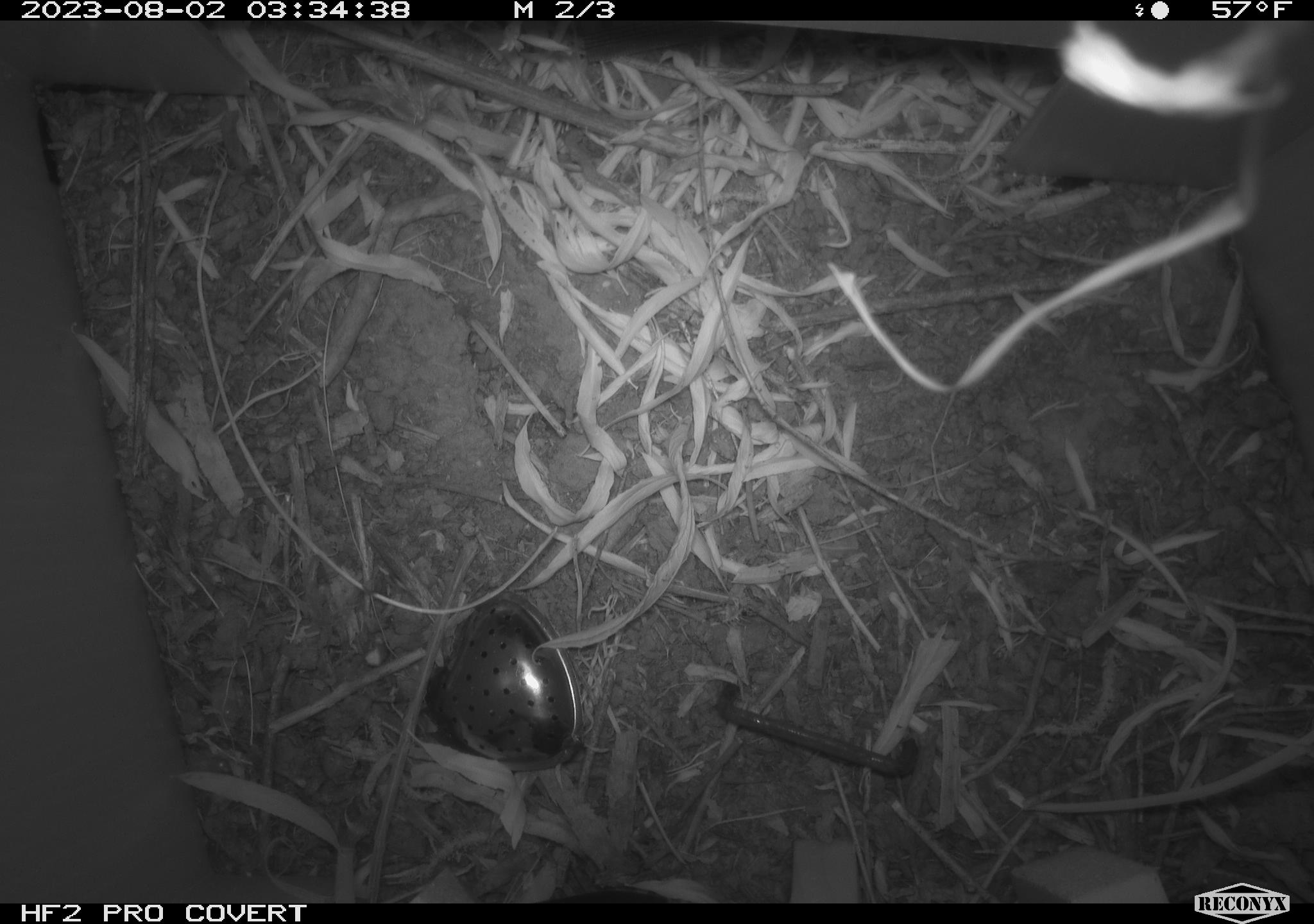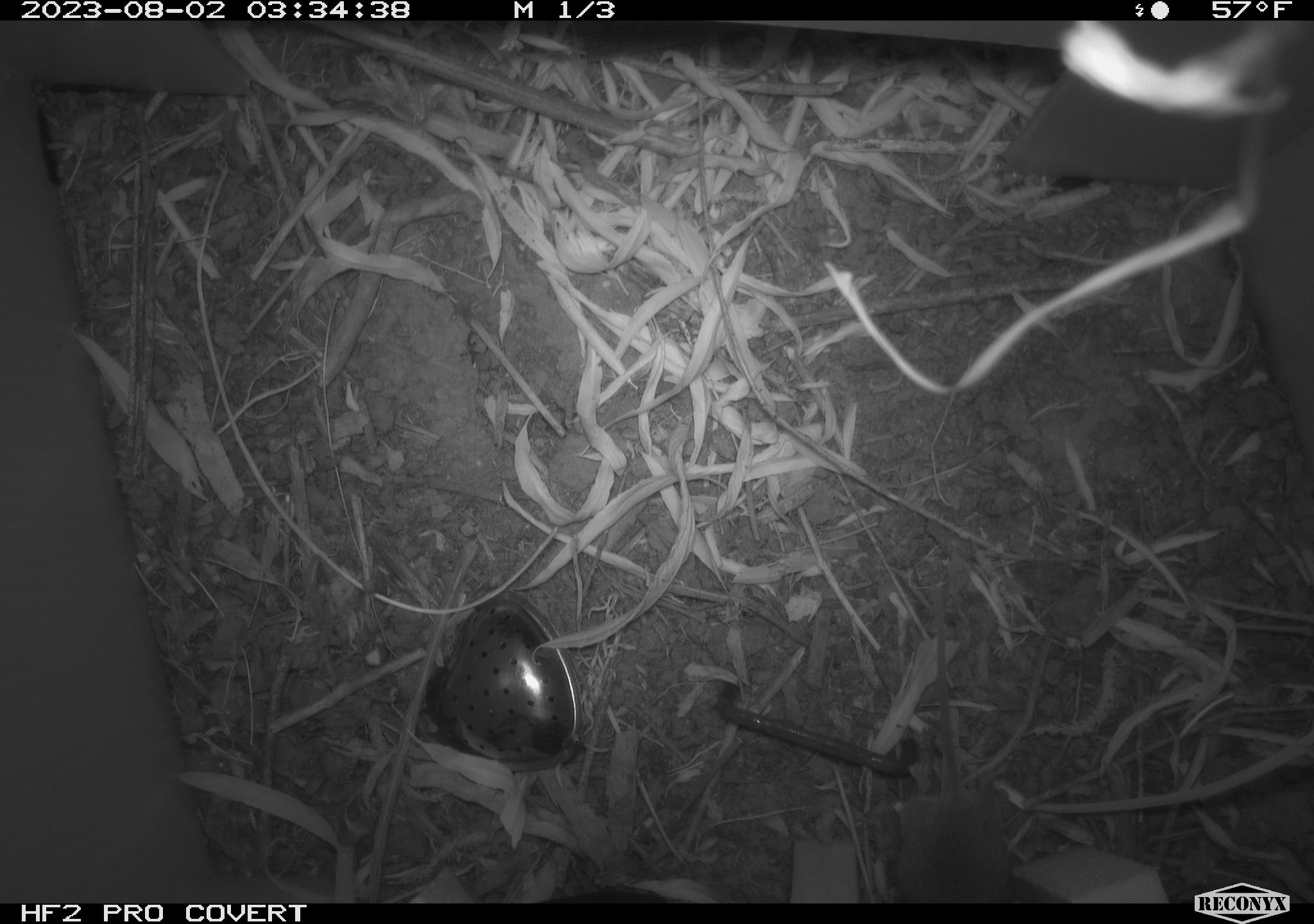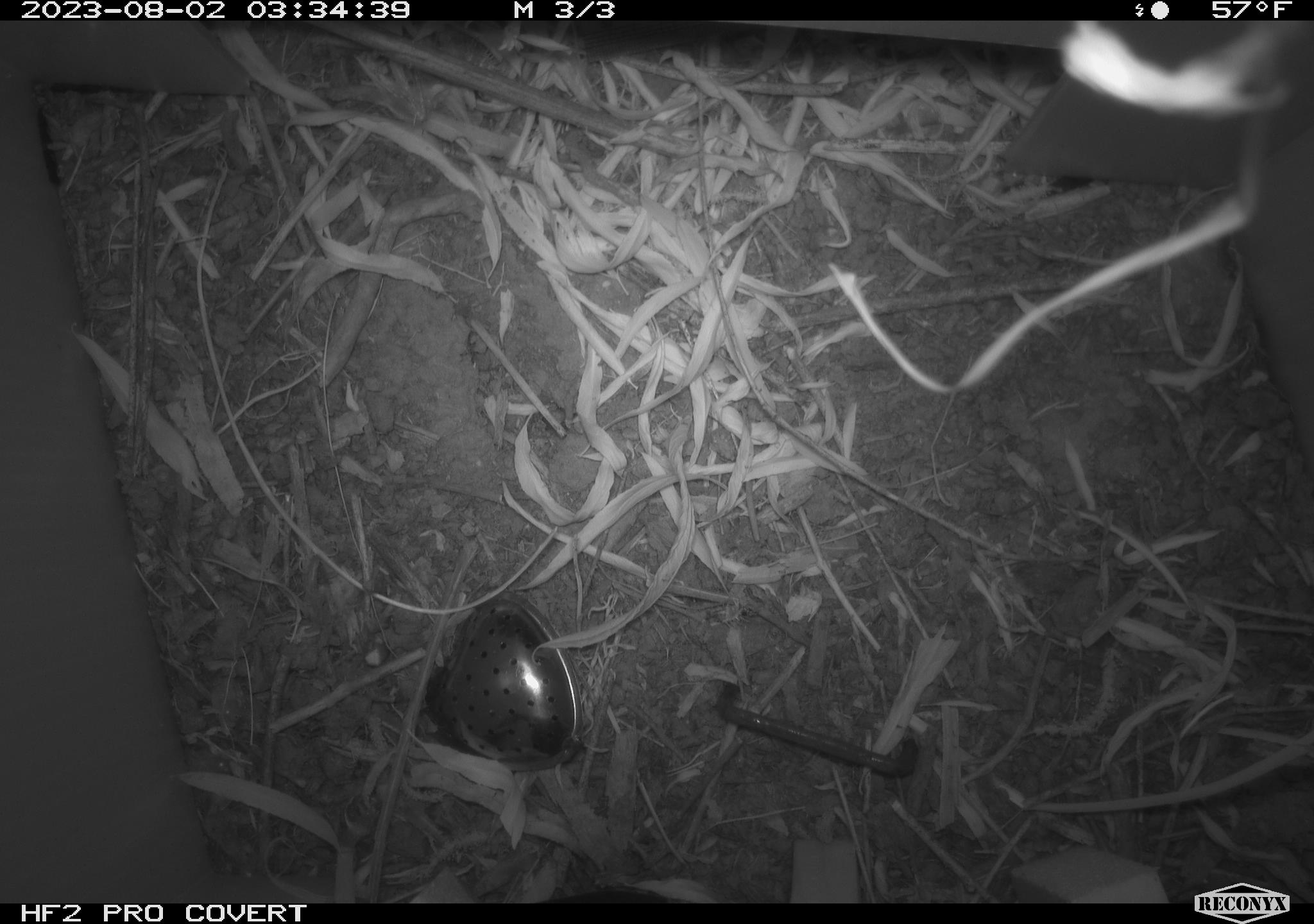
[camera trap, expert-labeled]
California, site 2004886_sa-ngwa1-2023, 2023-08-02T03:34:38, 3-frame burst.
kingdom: Animalia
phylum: Chordata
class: Mammalia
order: Rodentia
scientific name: Rodentia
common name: mouse species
Mouse species (Rodentia).